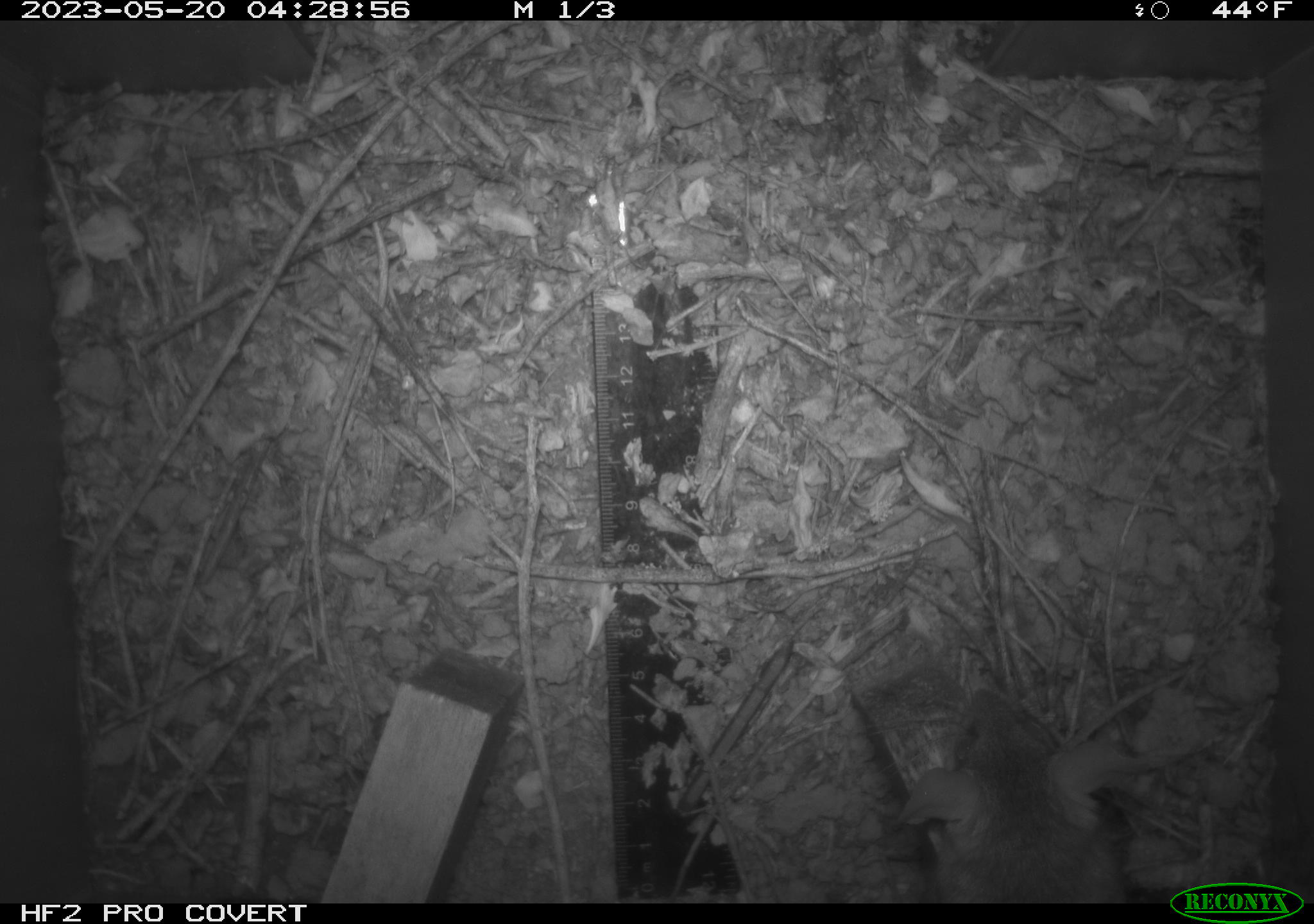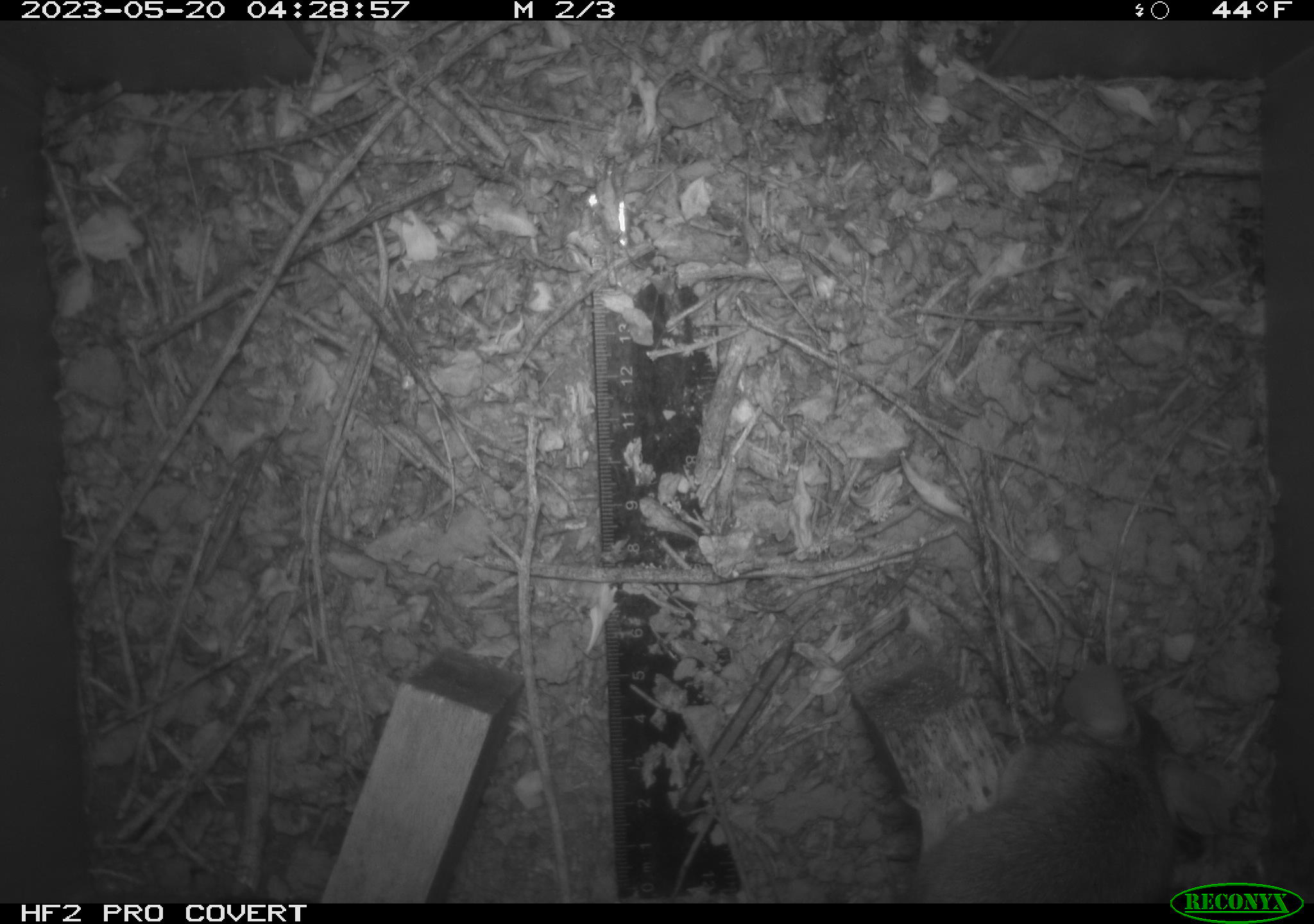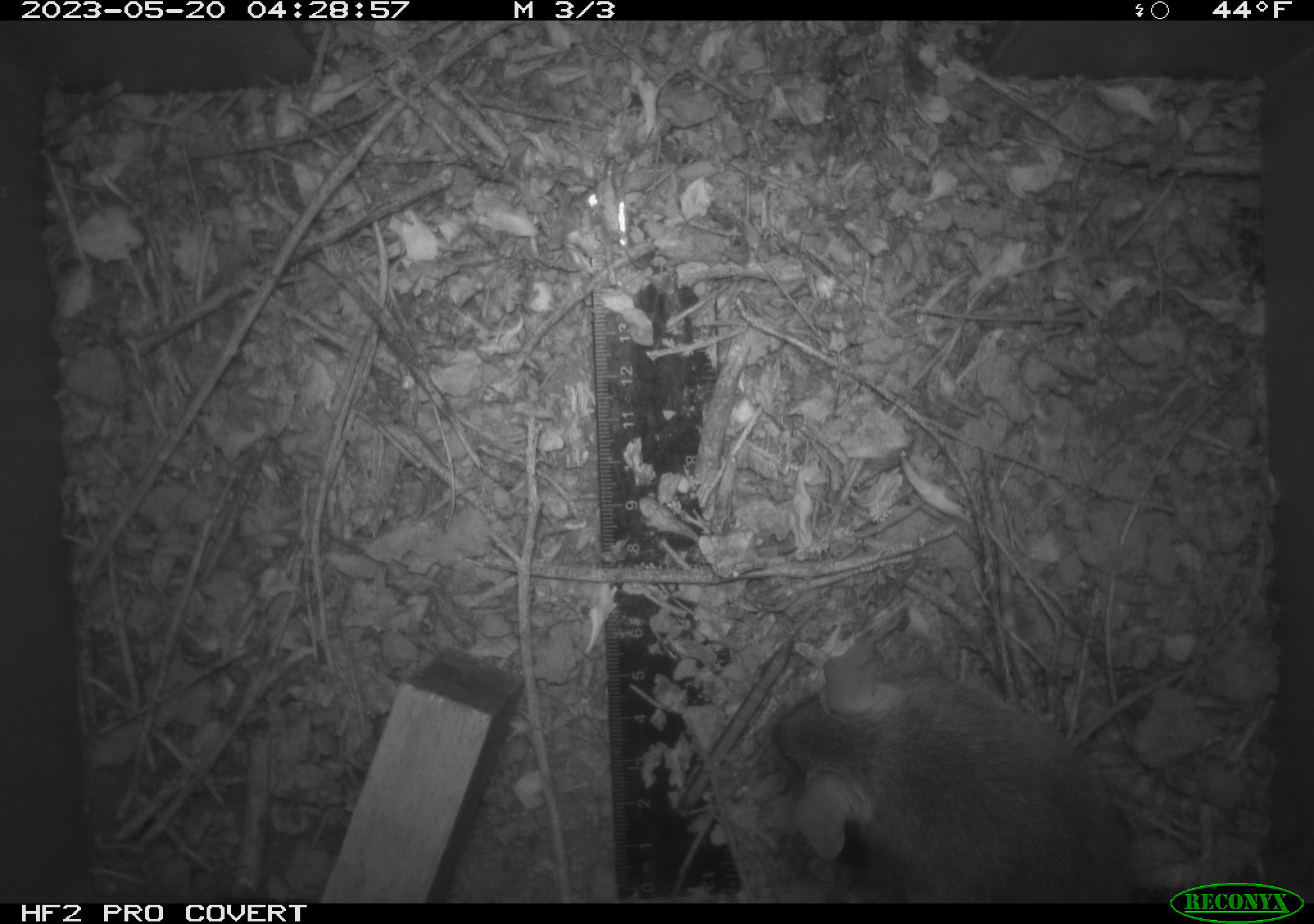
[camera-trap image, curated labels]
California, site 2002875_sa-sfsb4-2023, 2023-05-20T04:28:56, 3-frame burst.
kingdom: Animalia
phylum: Chordata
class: Mammalia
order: Rodentia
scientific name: Rodentia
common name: mouse species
Mouse species (Rodentia).